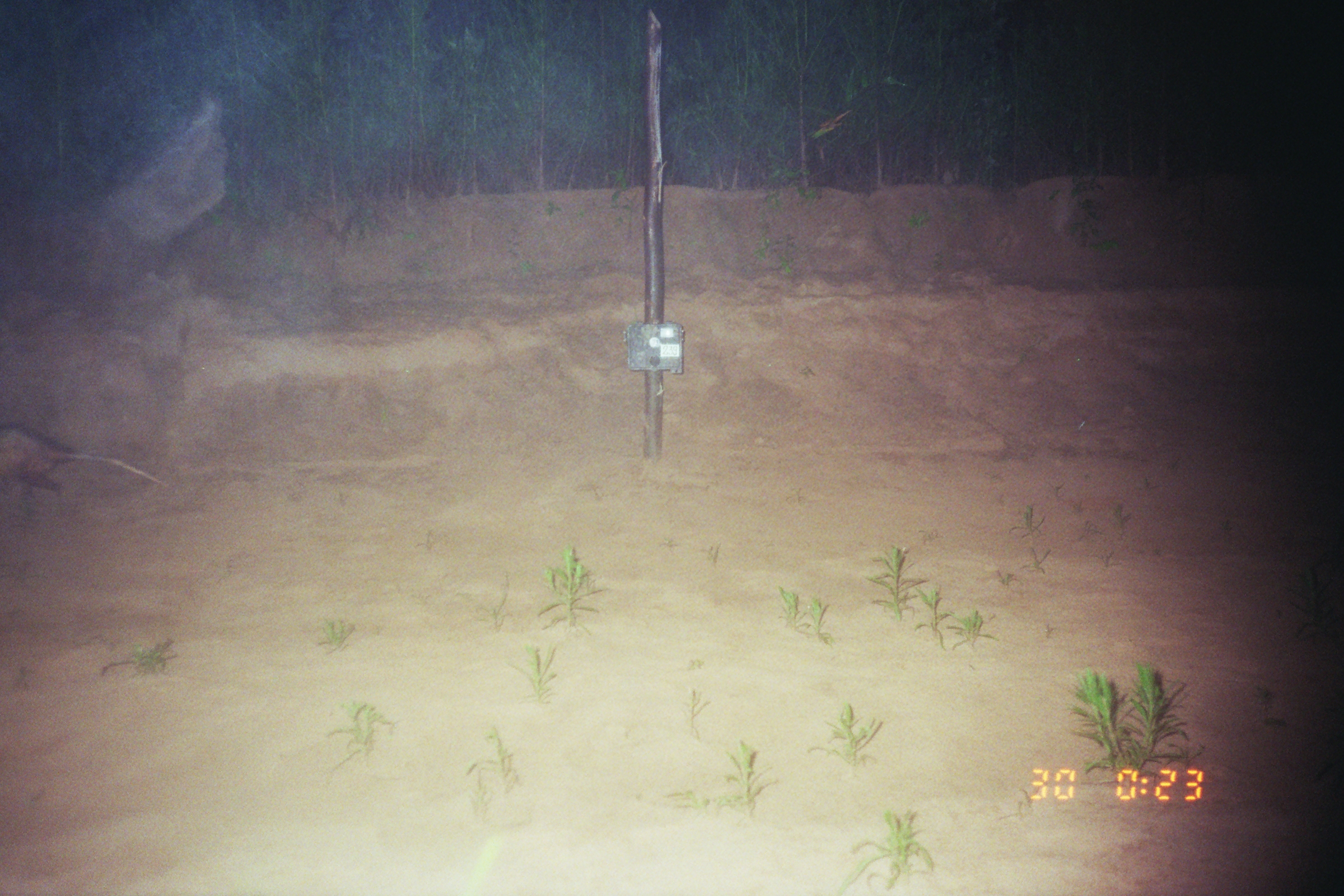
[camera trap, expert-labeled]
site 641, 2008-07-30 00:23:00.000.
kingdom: Animalia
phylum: Chordata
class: Mammalia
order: Didelphimorphia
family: Didelphidae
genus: Didelphis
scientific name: Didelphis marsupialis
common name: southern opossum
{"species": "Didelphis marsupialis (southern opossum)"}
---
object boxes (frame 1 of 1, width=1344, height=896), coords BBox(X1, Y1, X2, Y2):
didelphis marsupialis: BBox(0, 419, 170, 508)